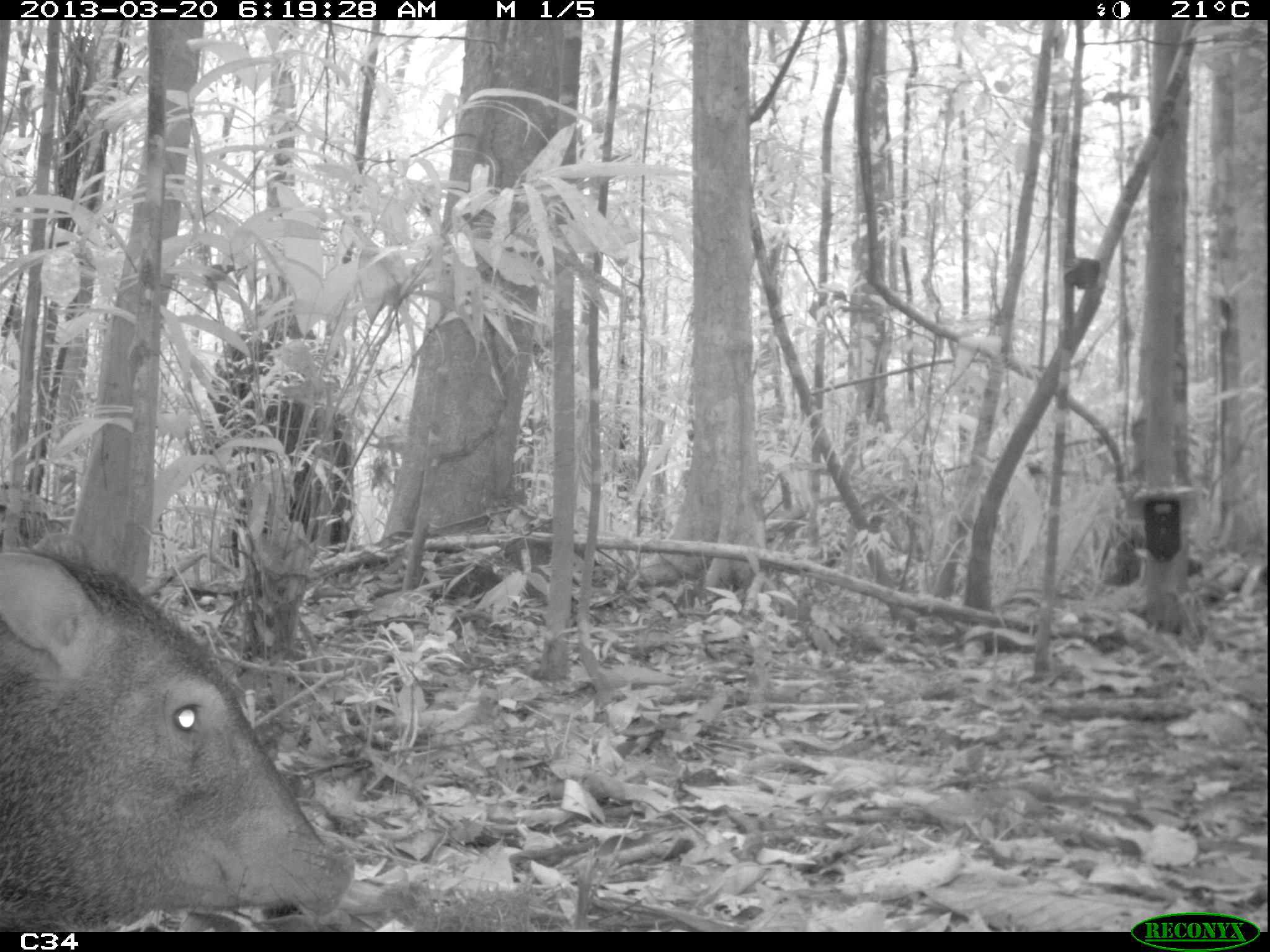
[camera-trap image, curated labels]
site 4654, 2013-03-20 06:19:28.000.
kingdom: Animalia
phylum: Chordata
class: Mammalia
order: Artiodactyla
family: Tayassuidae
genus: Pecari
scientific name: Pecari tajacu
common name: collared peccary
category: tayassu tajacu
Tayassu tajacu (collared peccary) (Pecari tajacu), count 2.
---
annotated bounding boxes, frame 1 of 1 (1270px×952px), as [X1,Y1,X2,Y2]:
tayassu tajacu: [0,536,357,932]